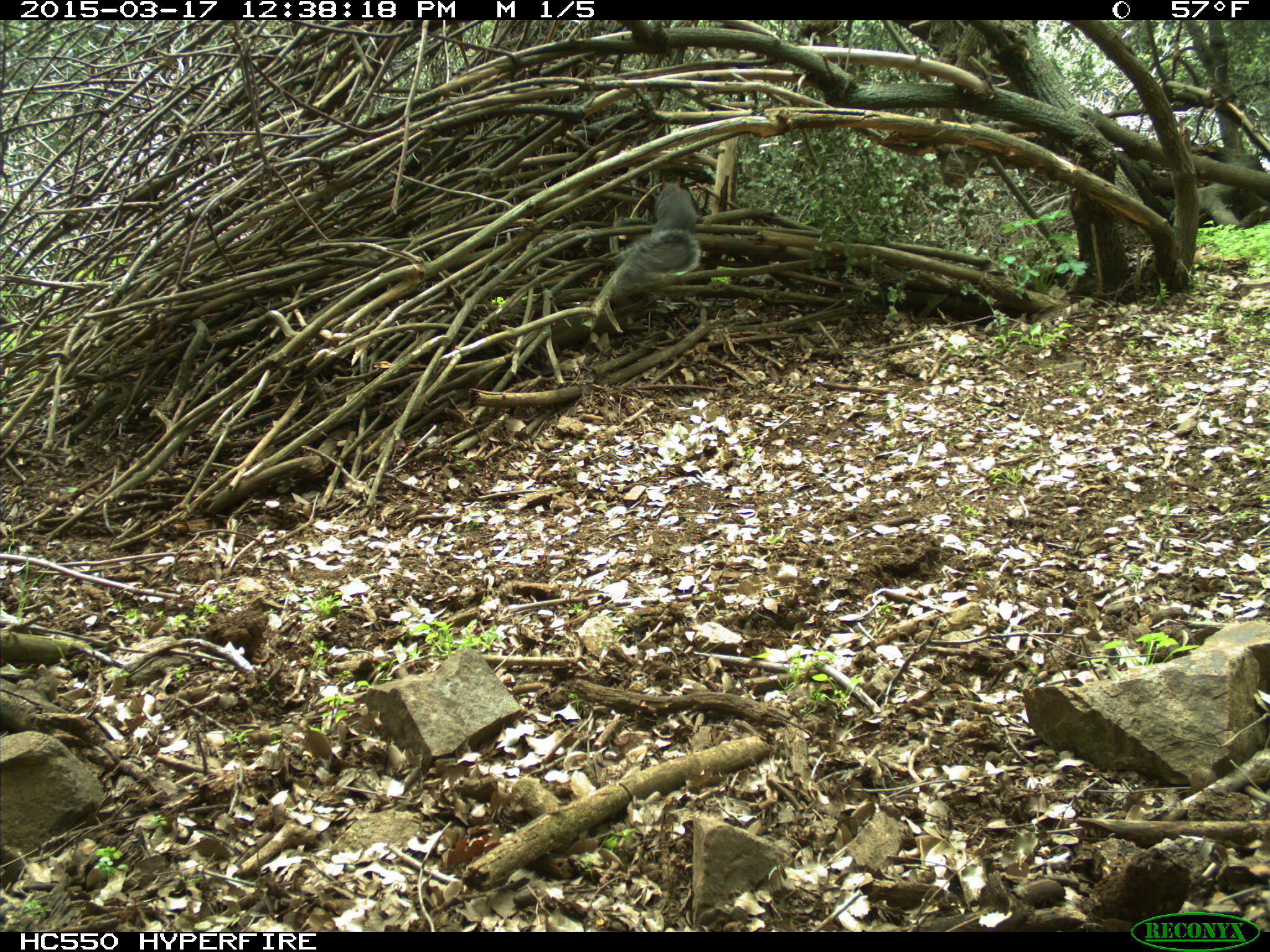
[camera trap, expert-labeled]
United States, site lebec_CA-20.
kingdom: Animalia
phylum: Chordata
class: Mammalia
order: Rodentia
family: Sciuridae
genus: Sciurus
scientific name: Sciurus carolinensis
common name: eastern gray squirrel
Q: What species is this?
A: Sciurus carolinensis (eastern gray squirrel).